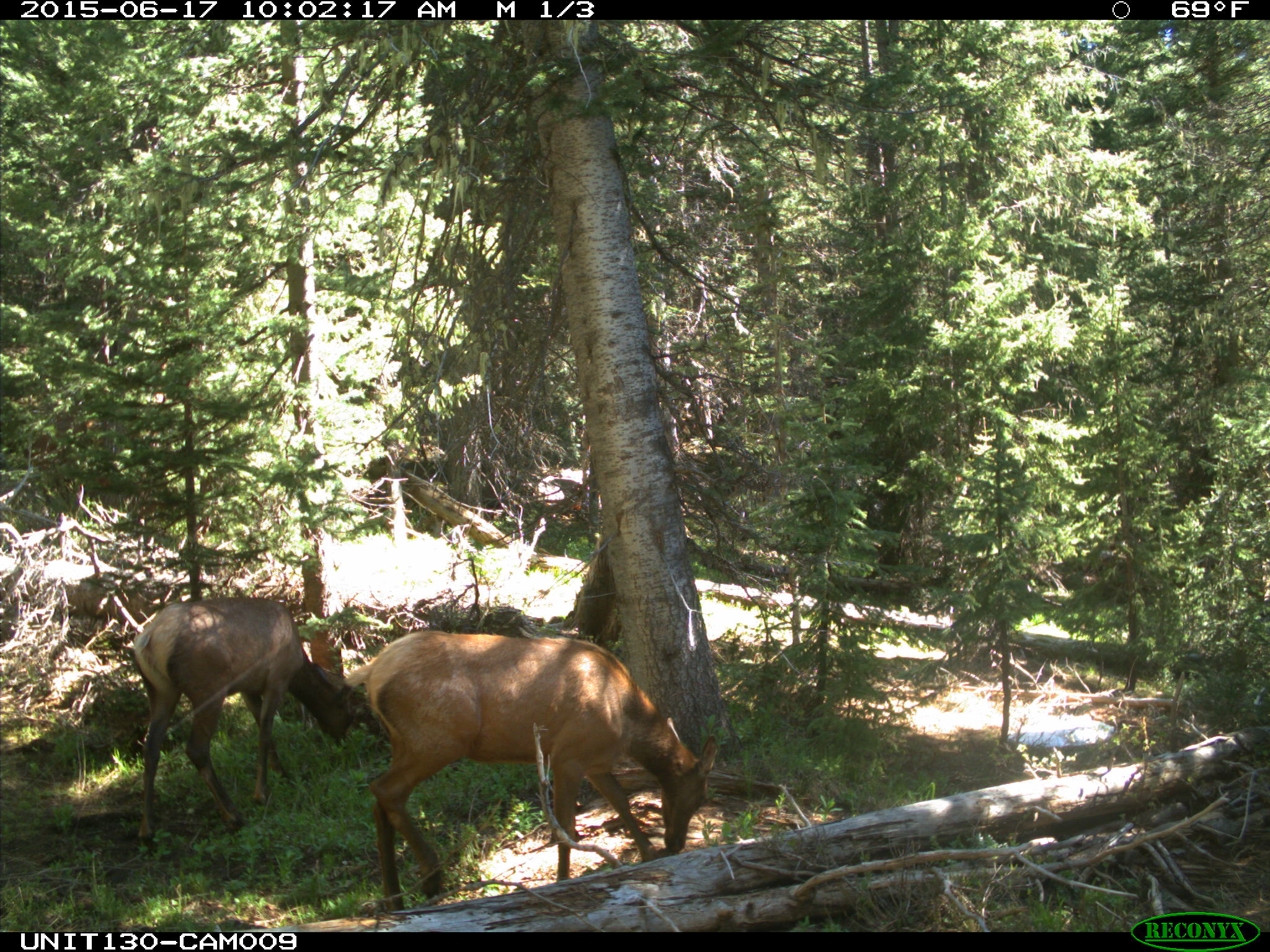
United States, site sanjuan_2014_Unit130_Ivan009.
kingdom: Animalia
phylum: Chordata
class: Mammalia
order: Artiodactyla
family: Cervidae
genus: Cervus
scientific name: Cervus elaphus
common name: red deer